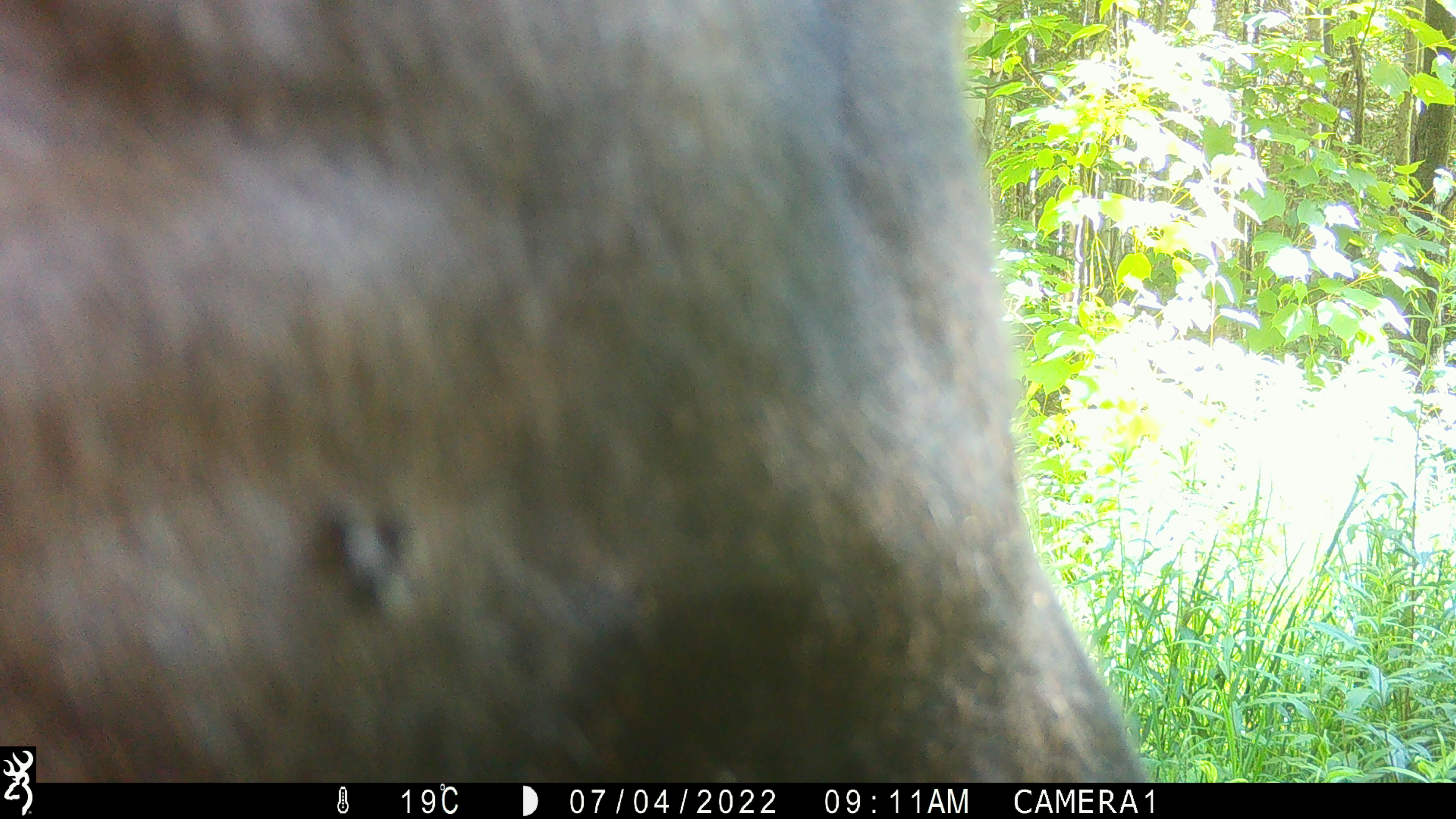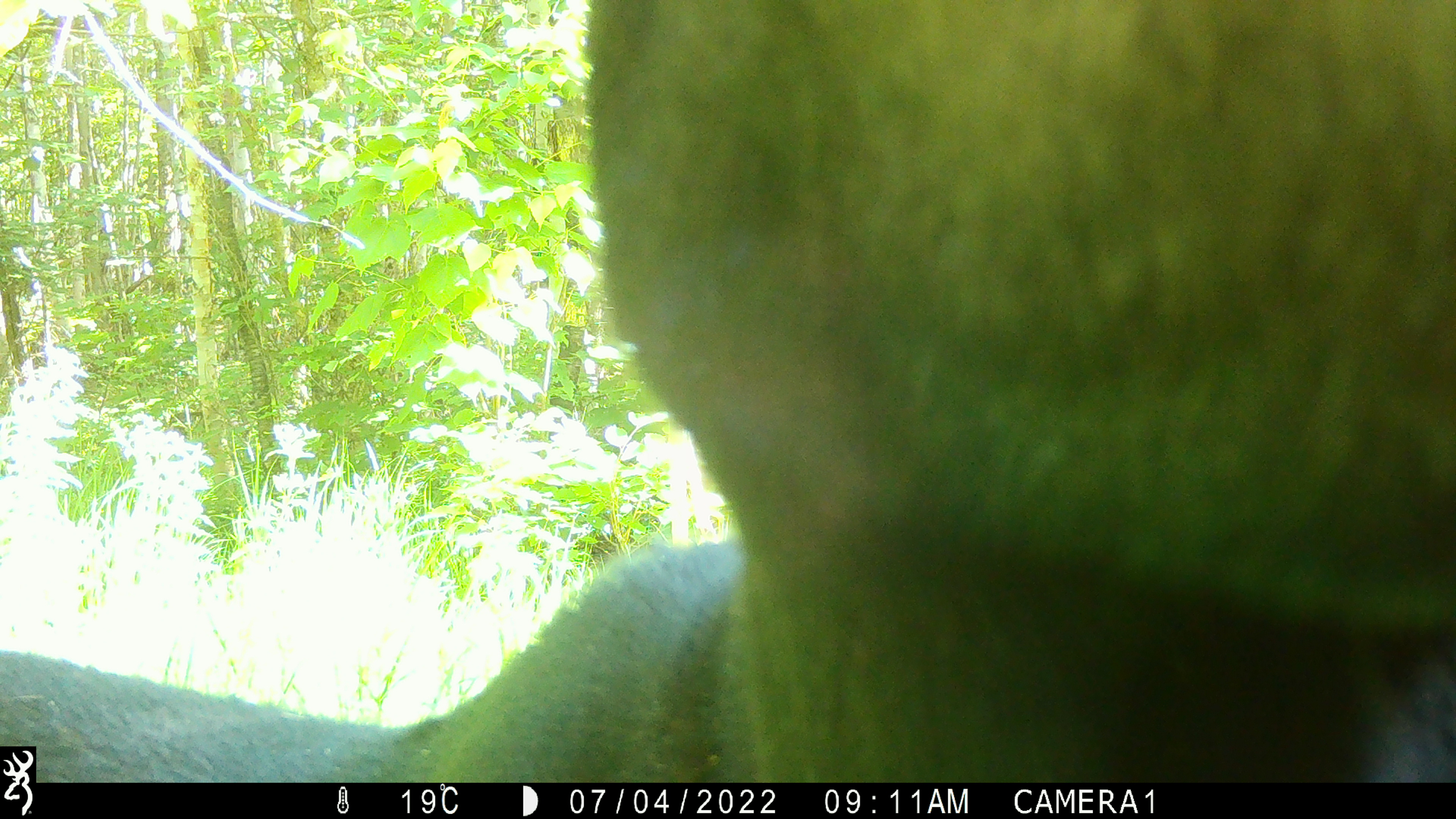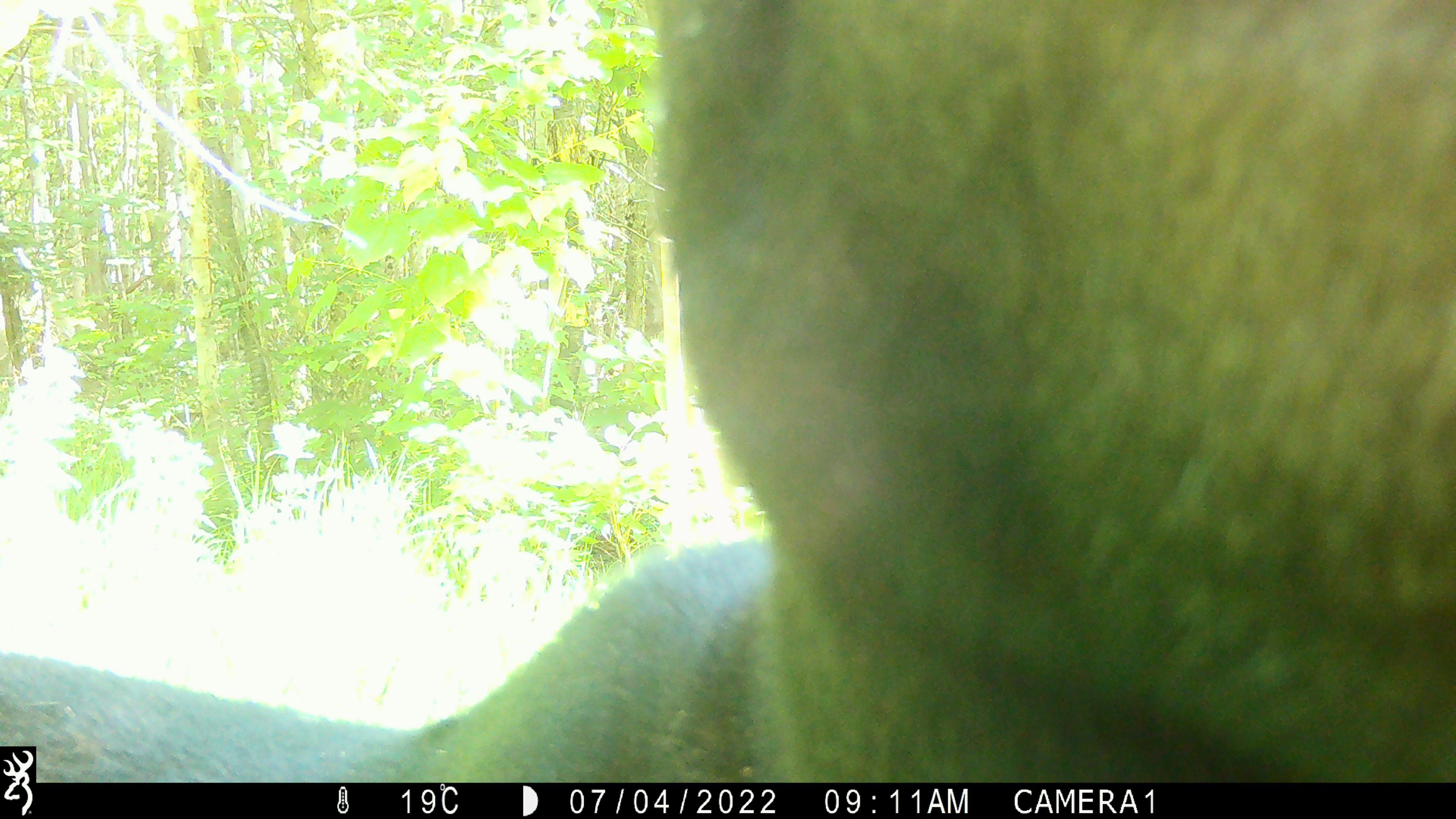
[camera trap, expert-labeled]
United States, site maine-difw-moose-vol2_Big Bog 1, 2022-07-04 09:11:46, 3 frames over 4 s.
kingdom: Animalia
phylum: Chordata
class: Mammalia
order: Artiodactyla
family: Cervidae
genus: Alces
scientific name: Alces alces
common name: moose